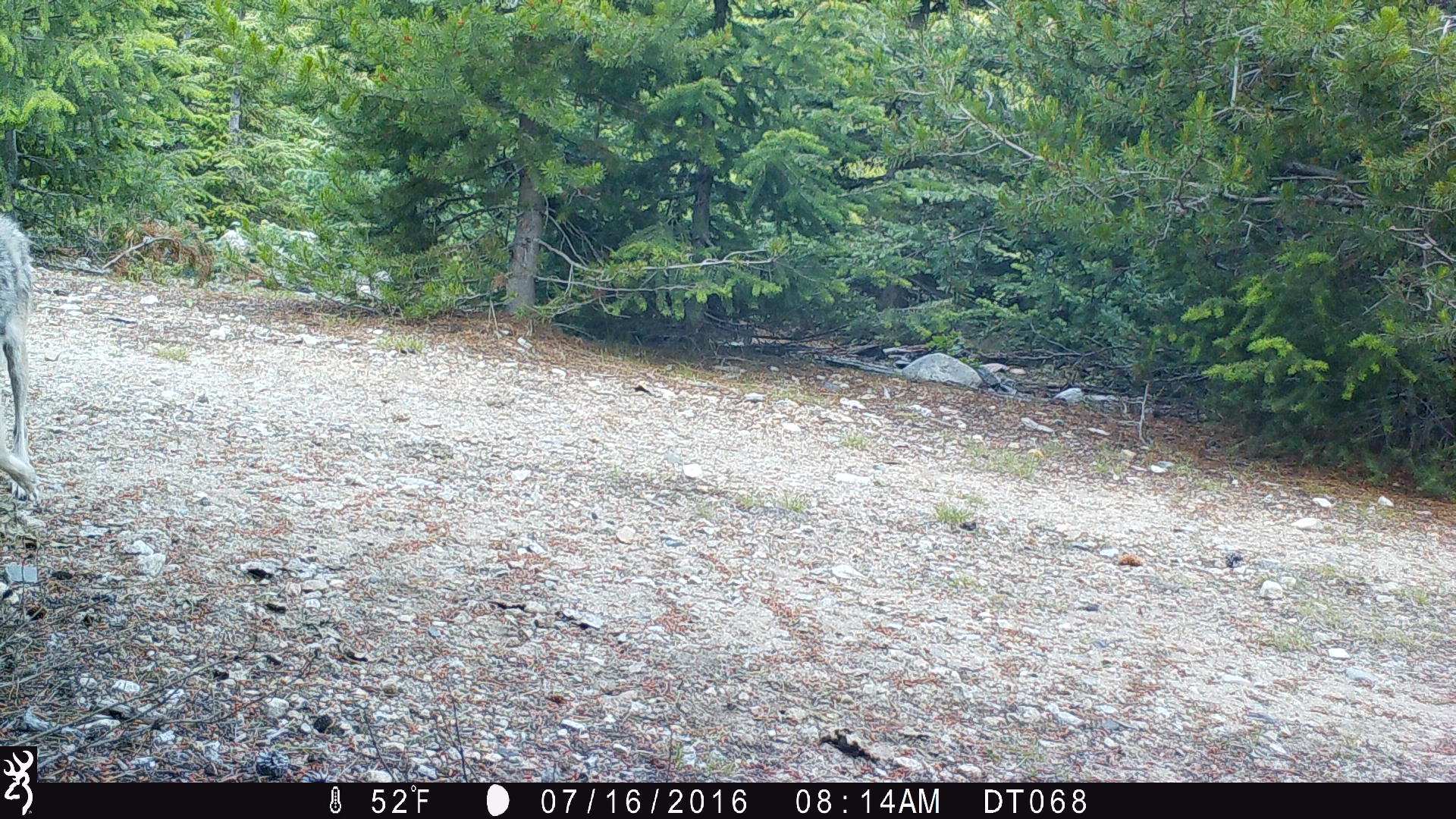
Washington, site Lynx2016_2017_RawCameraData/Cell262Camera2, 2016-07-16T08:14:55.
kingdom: Animalia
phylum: Chordata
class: Mammalia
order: Carnivora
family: Canidae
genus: Canis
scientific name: Canis latrans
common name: coyote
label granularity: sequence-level